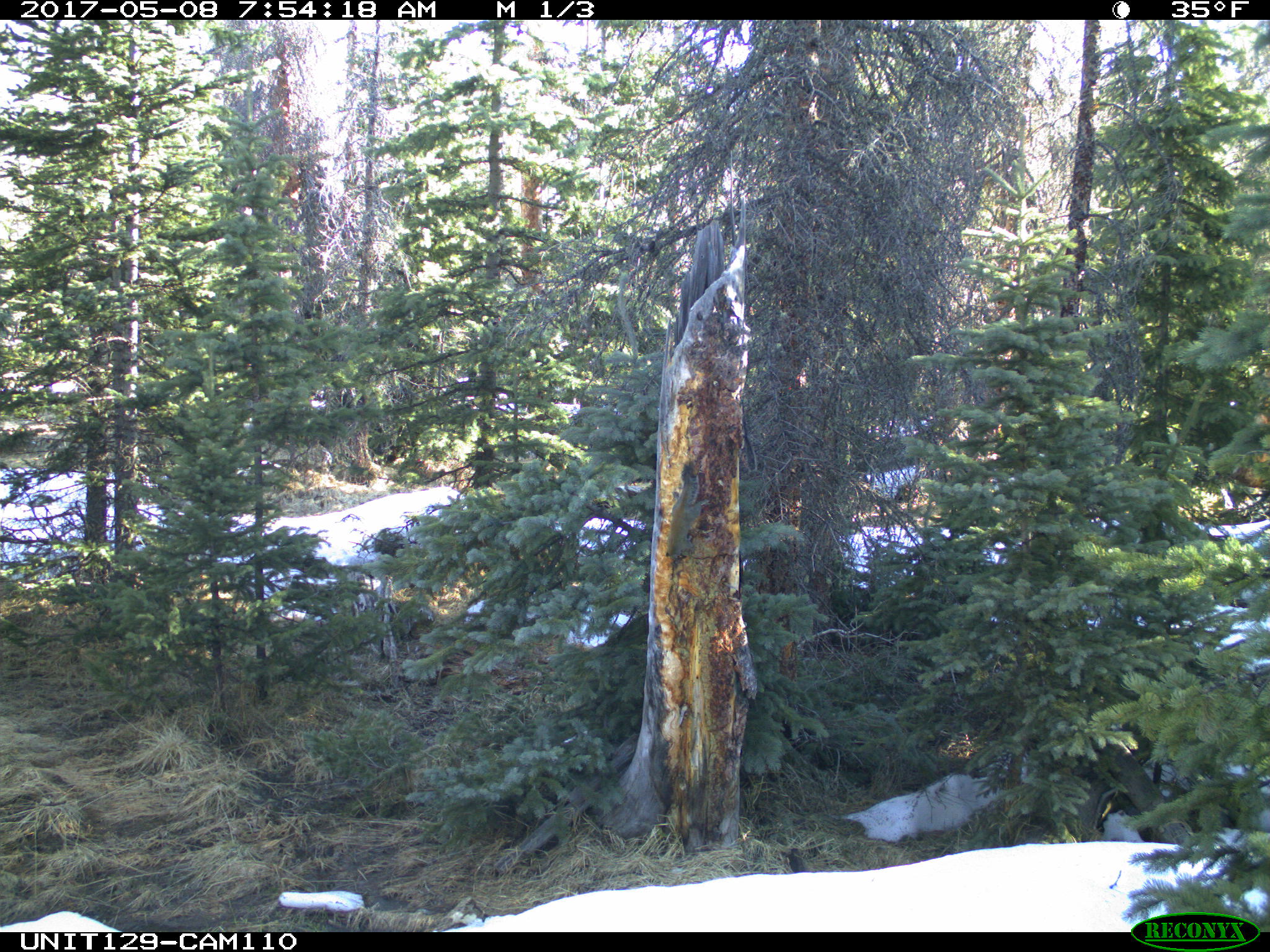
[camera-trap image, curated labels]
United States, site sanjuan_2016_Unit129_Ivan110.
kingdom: Animalia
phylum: Chordata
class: Mammalia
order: Rodentia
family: Sciuridae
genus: Tamiasciurus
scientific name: Tamiasciurus hudsonicus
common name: american red squirrel